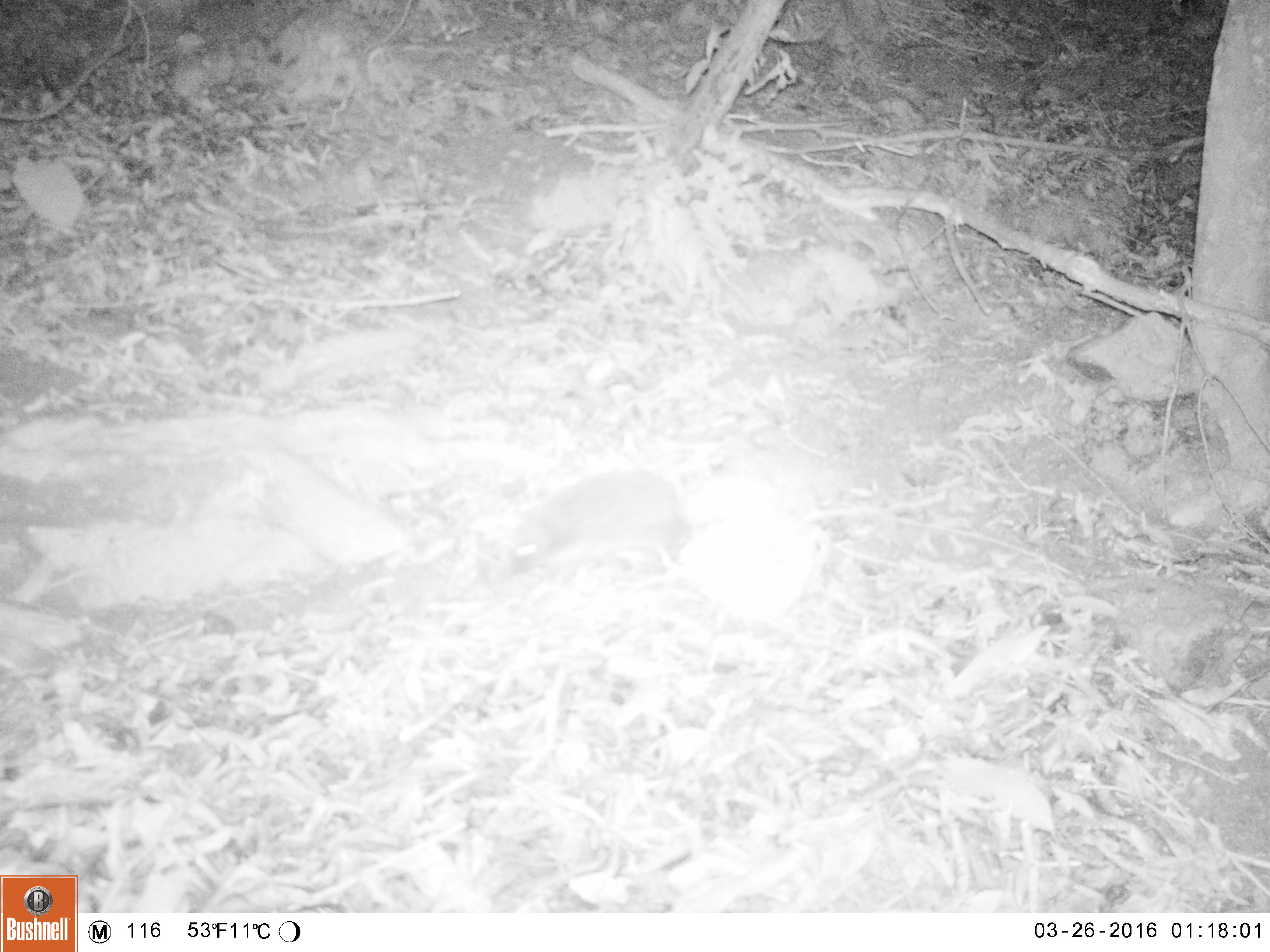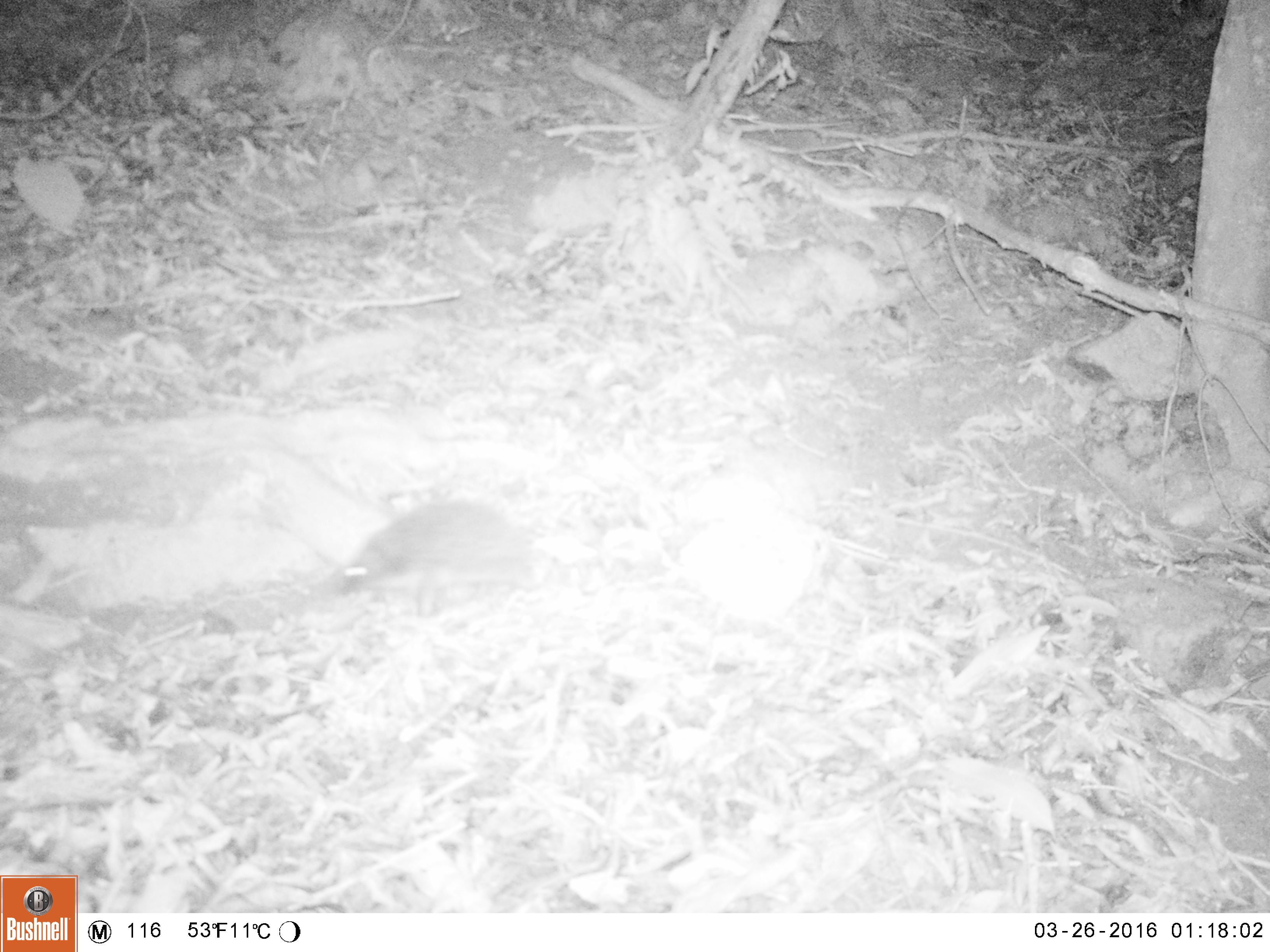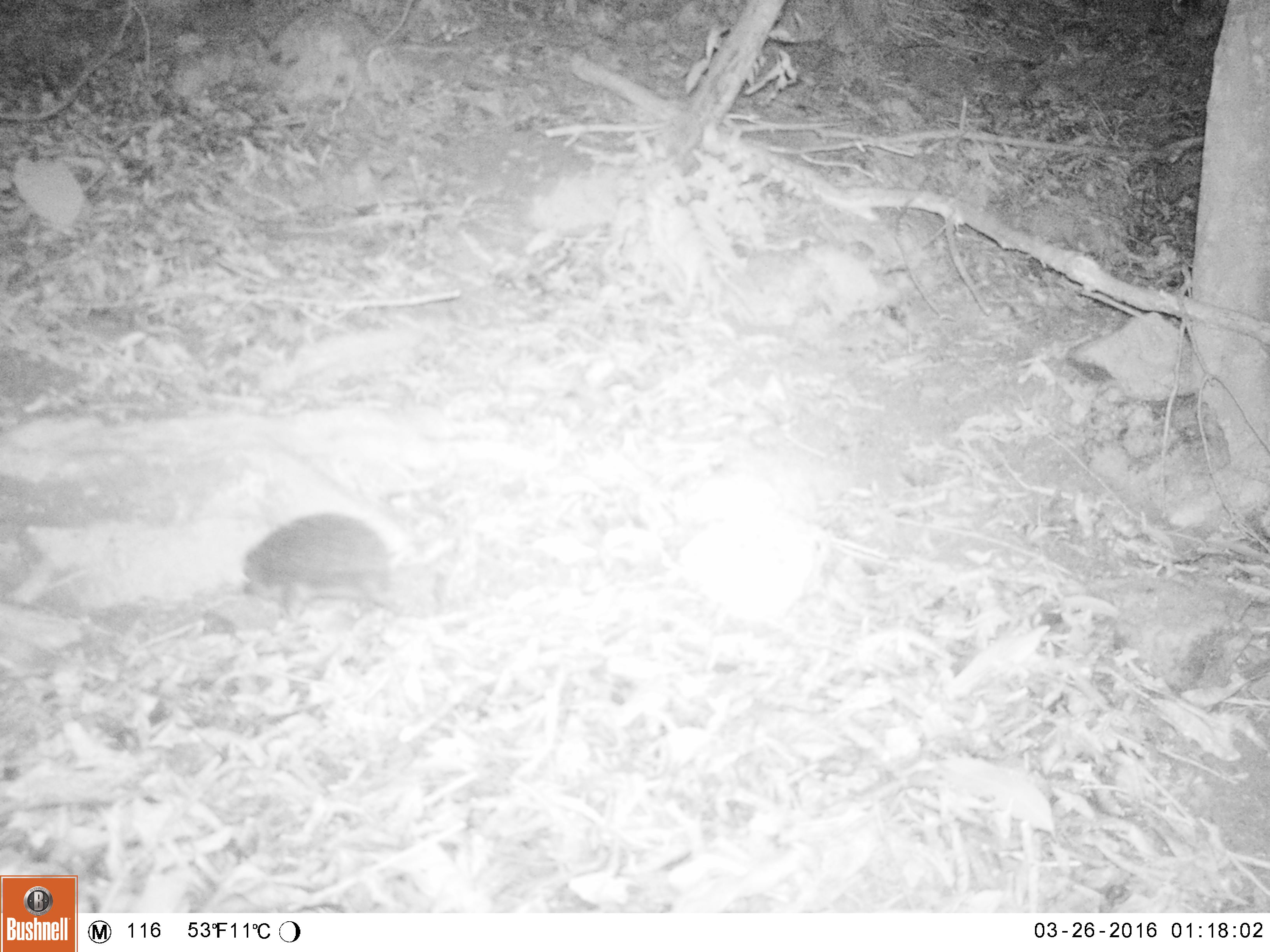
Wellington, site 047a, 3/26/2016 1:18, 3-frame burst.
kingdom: Animalia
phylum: Chordata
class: Mammalia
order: Eulipotyphla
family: Erinaceidae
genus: Erinaceus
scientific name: Erinaceus europaeus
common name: hedgehog